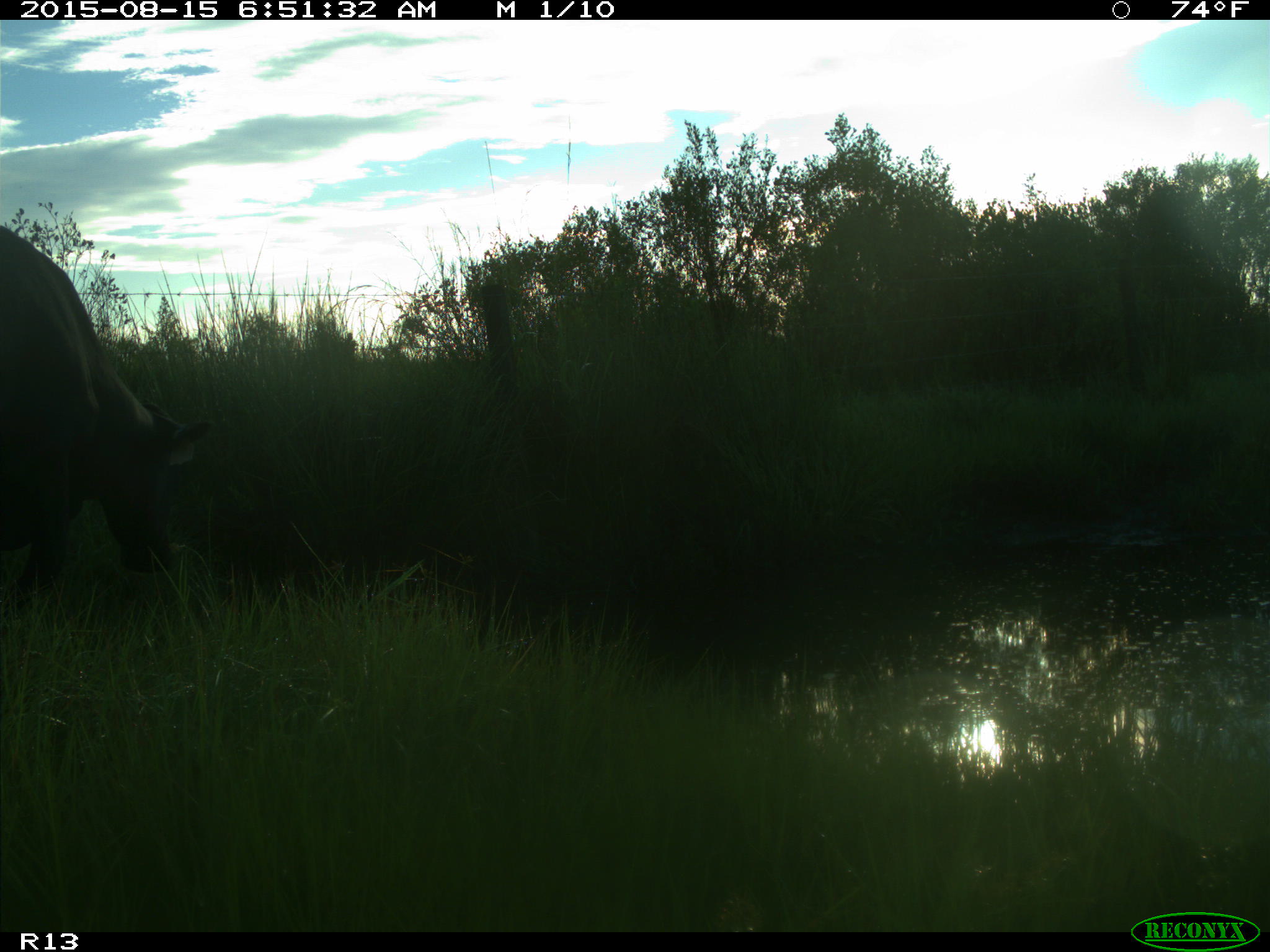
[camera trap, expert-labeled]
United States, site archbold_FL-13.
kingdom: Animalia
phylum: Chordata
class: Mammalia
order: Artiodactyla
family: Bovidae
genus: Bos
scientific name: Bos taurus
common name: domestic cow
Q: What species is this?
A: Bos taurus (domestic cow).